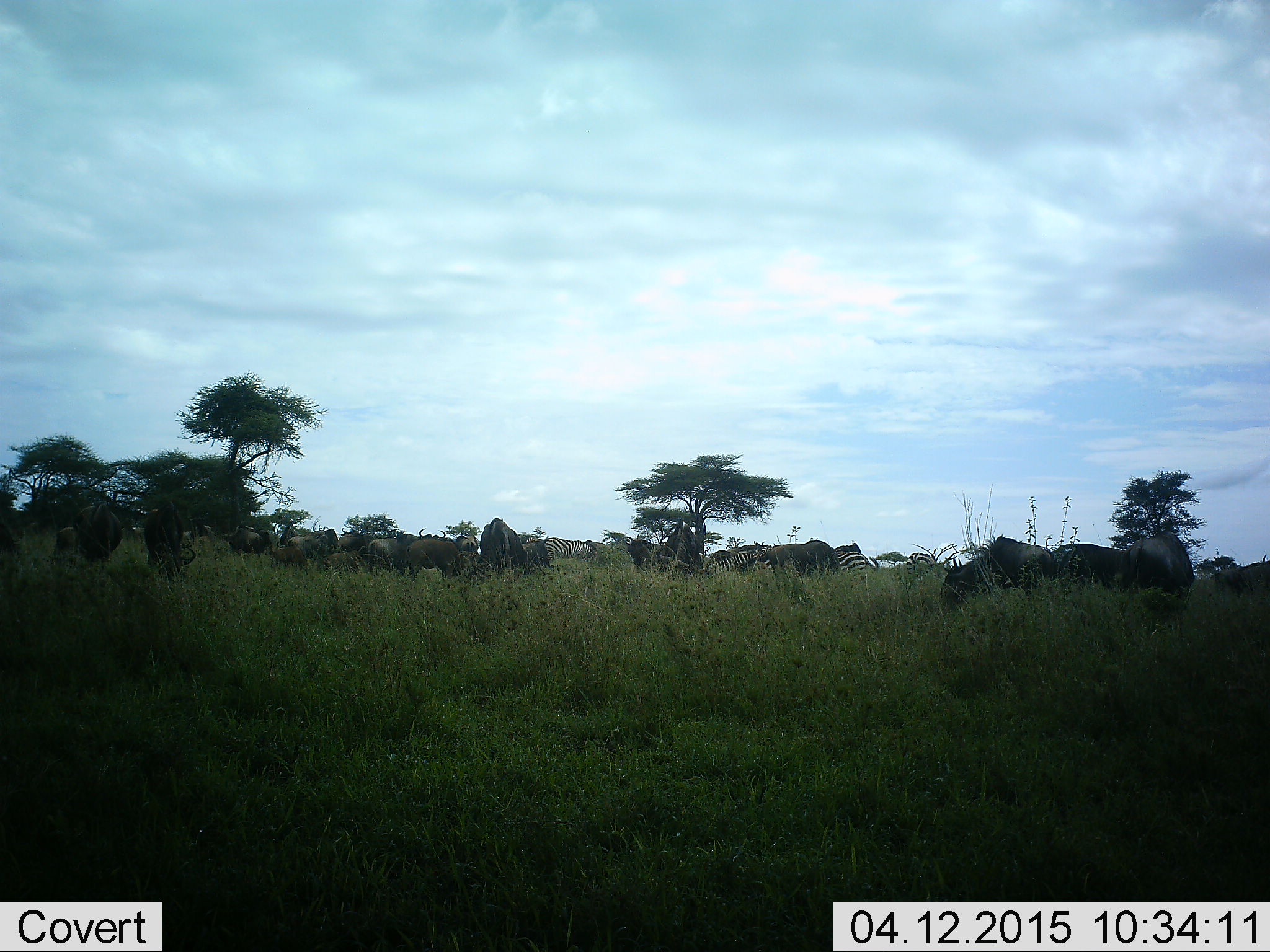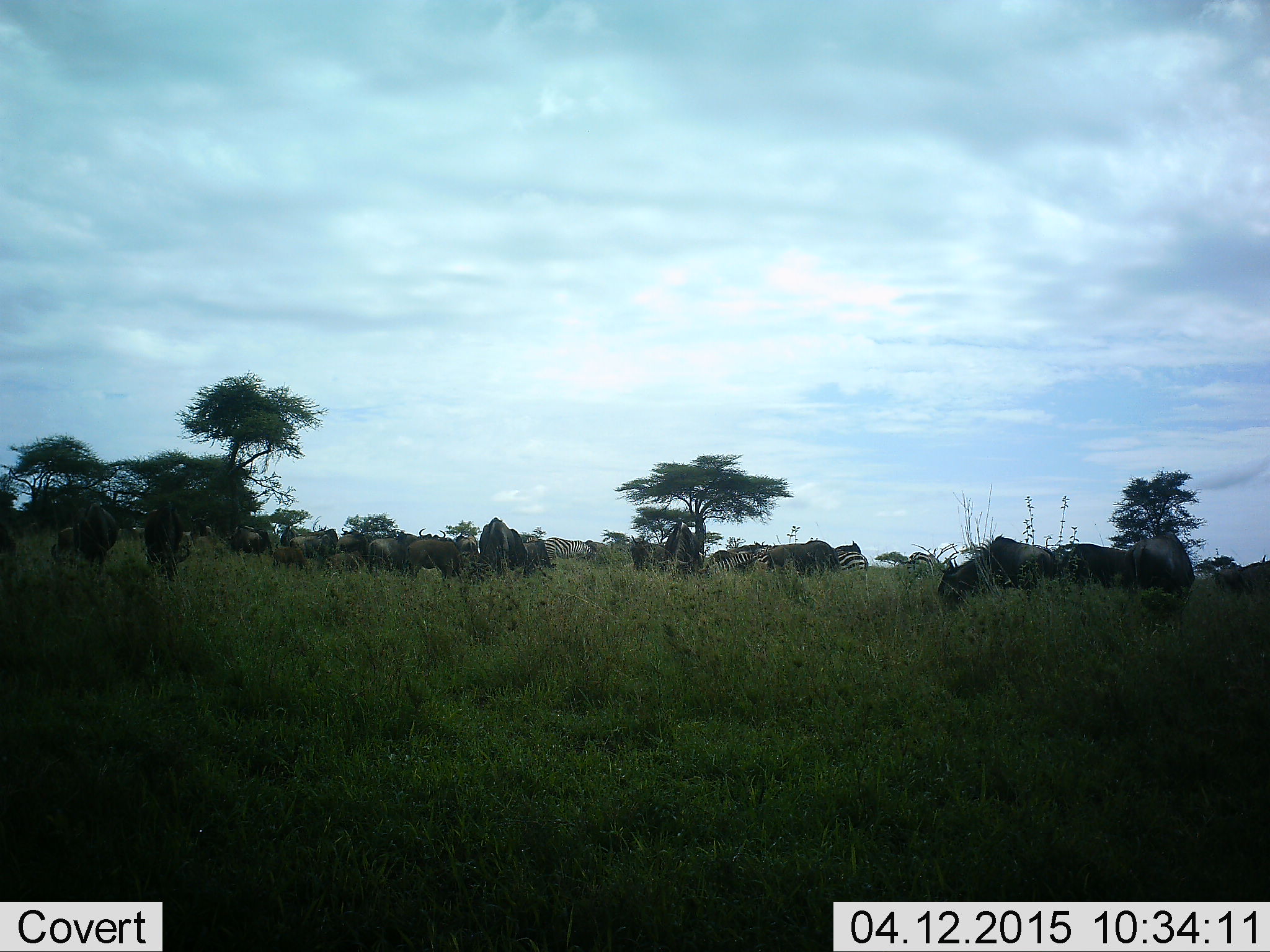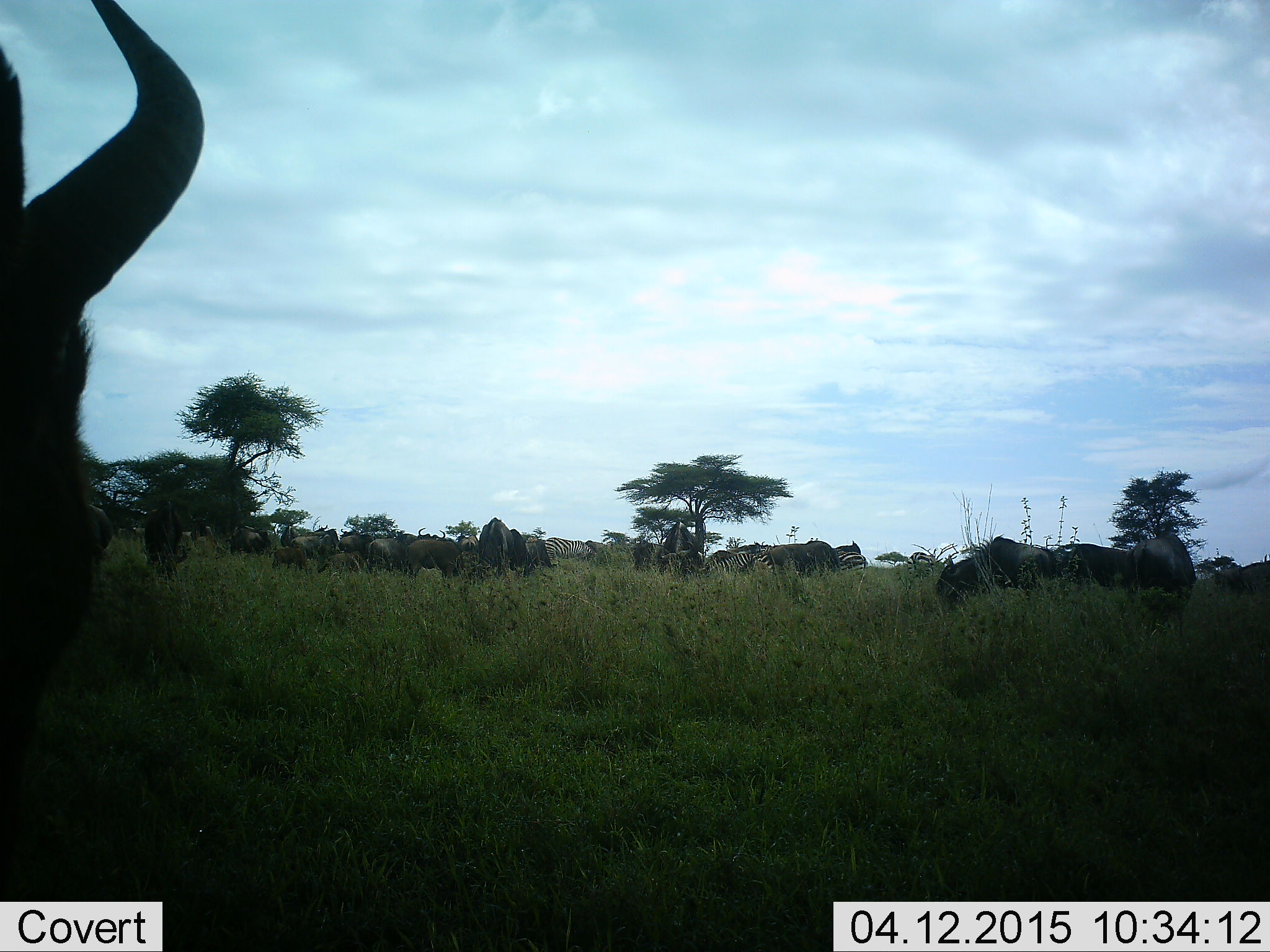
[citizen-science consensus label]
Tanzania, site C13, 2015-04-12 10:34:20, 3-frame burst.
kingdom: Animalia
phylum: Chordata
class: Mammalia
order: Artiodactyla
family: Bovidae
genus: Connochaetes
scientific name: Connochaetes taurinus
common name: blue wildebeest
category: wildebeest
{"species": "wildebeest (blue wildebeest) (Connochaetes taurinus)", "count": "11-50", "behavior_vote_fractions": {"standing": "60%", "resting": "0%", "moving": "47%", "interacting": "0%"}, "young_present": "0%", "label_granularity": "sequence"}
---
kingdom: Animalia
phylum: Chordata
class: Mammalia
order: Perissodactyla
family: Equidae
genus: Equus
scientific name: Equus quagga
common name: plains zebra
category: zebra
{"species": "zebra (plains zebra) (Equus quagga)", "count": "4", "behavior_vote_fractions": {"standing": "40%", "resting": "0%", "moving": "10%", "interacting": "0%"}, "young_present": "0%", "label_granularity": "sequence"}